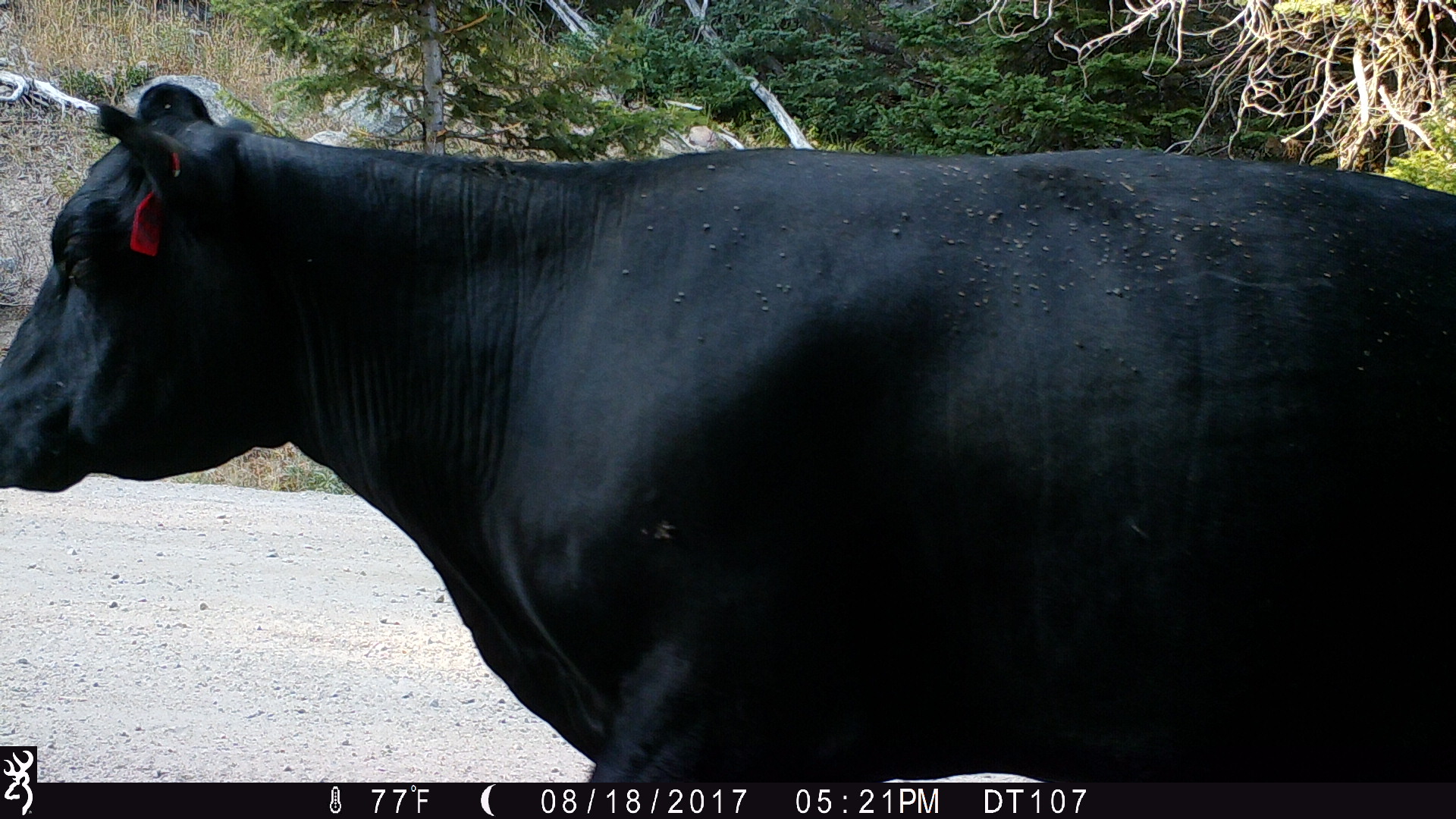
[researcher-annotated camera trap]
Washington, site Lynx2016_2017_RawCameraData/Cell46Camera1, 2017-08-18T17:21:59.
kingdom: Animalia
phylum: Chordata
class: Mammalia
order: Artiodactyla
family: Bovidae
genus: Bos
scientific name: Bos taurus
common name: domestic cattle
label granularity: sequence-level